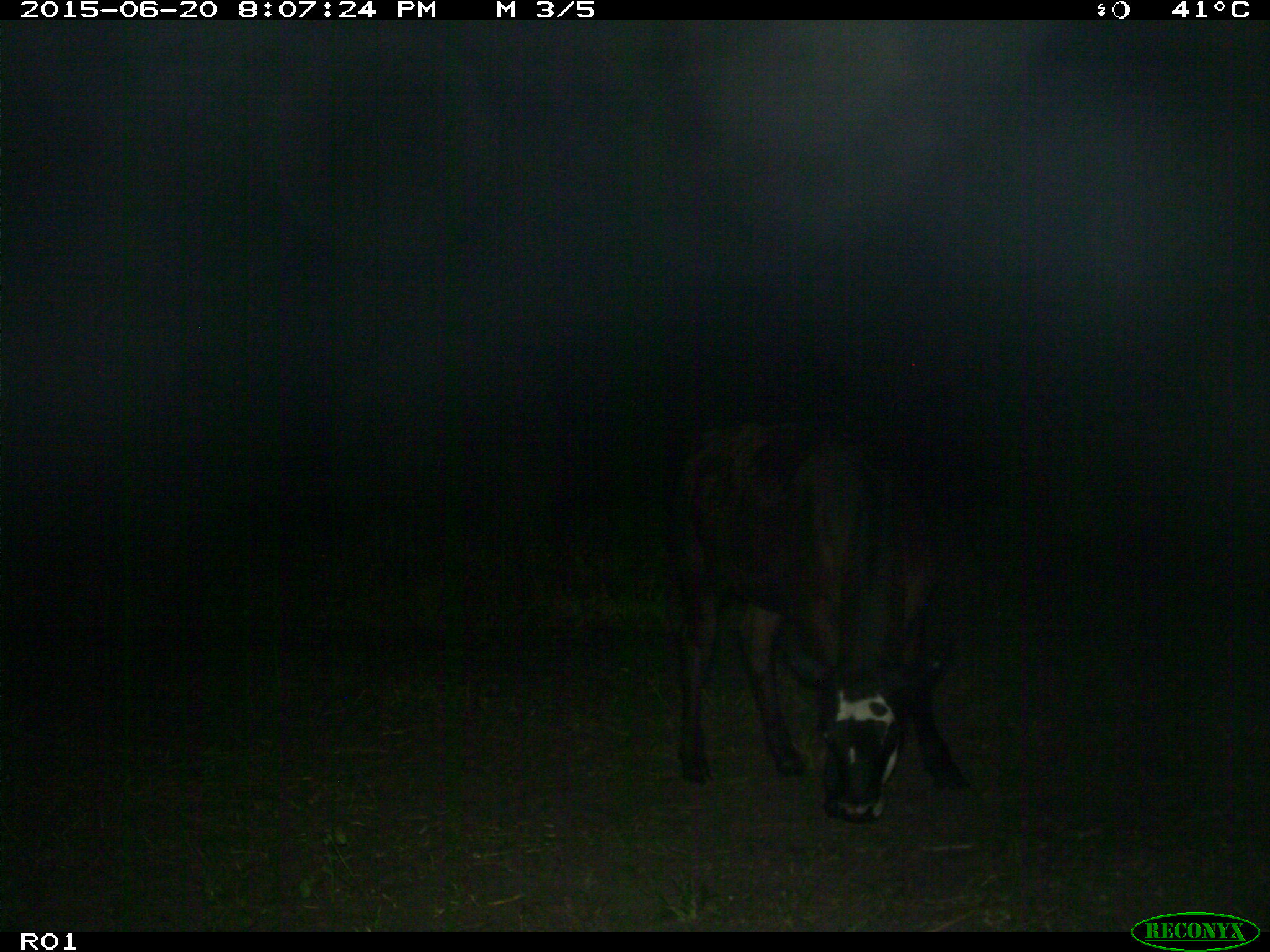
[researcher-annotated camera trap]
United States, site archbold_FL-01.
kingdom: Animalia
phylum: Chordata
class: Mammalia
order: Artiodactyla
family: Bovidae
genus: Bos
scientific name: Bos taurus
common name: domestic cow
Bos taurus (domestic cow).